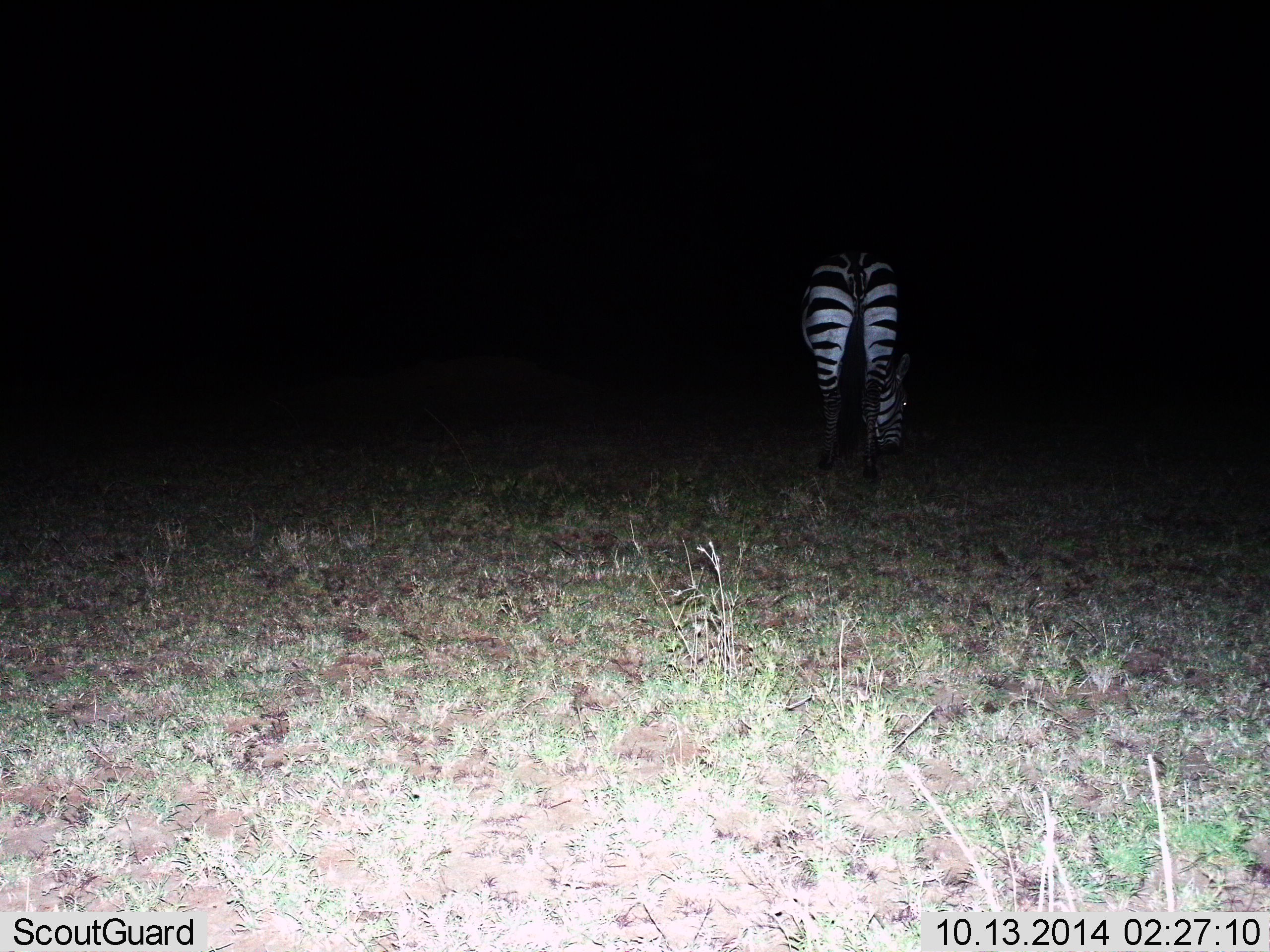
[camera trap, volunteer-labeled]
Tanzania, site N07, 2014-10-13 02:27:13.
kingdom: Animalia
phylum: Chordata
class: Mammalia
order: Perissodactyla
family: Equidae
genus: Equus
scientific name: Equus quagga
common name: plains zebra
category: zebra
Zebra (plains zebra) (Equus quagga), count 1. Behavior (volunteer vote fractions): standing 45%, resting 0%, moving 9%, interacting 0%. Young present (vote fraction): 0%. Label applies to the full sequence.